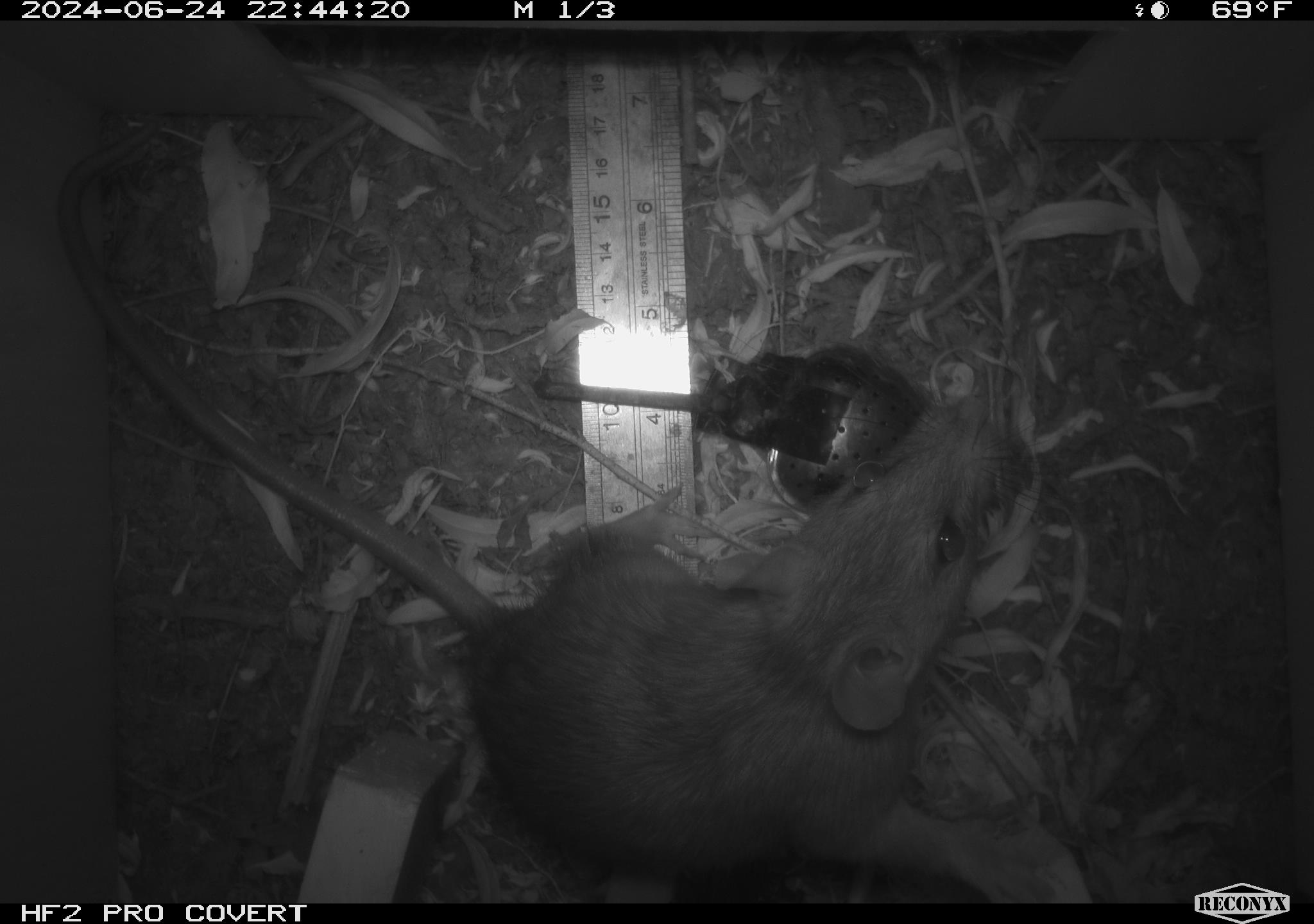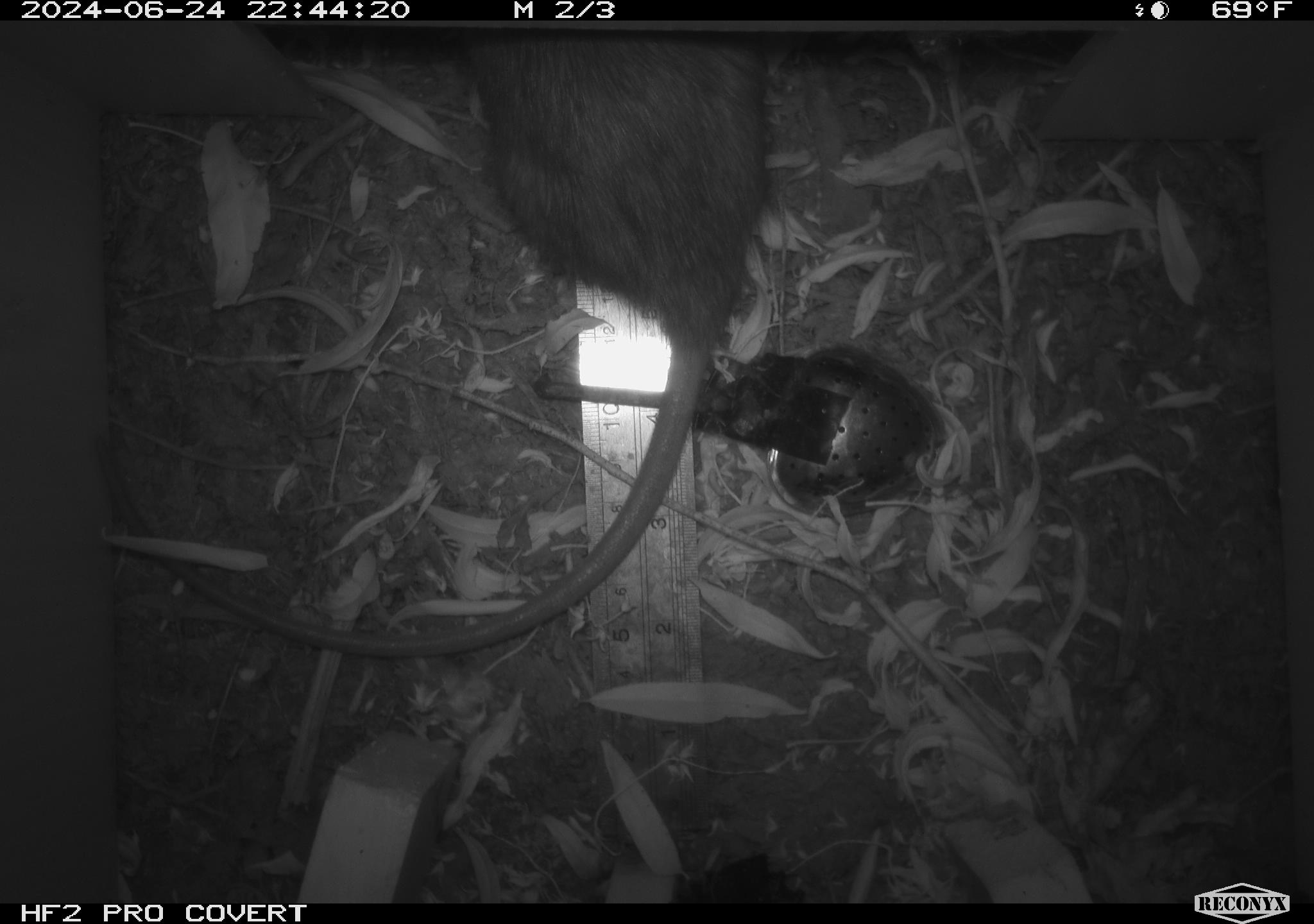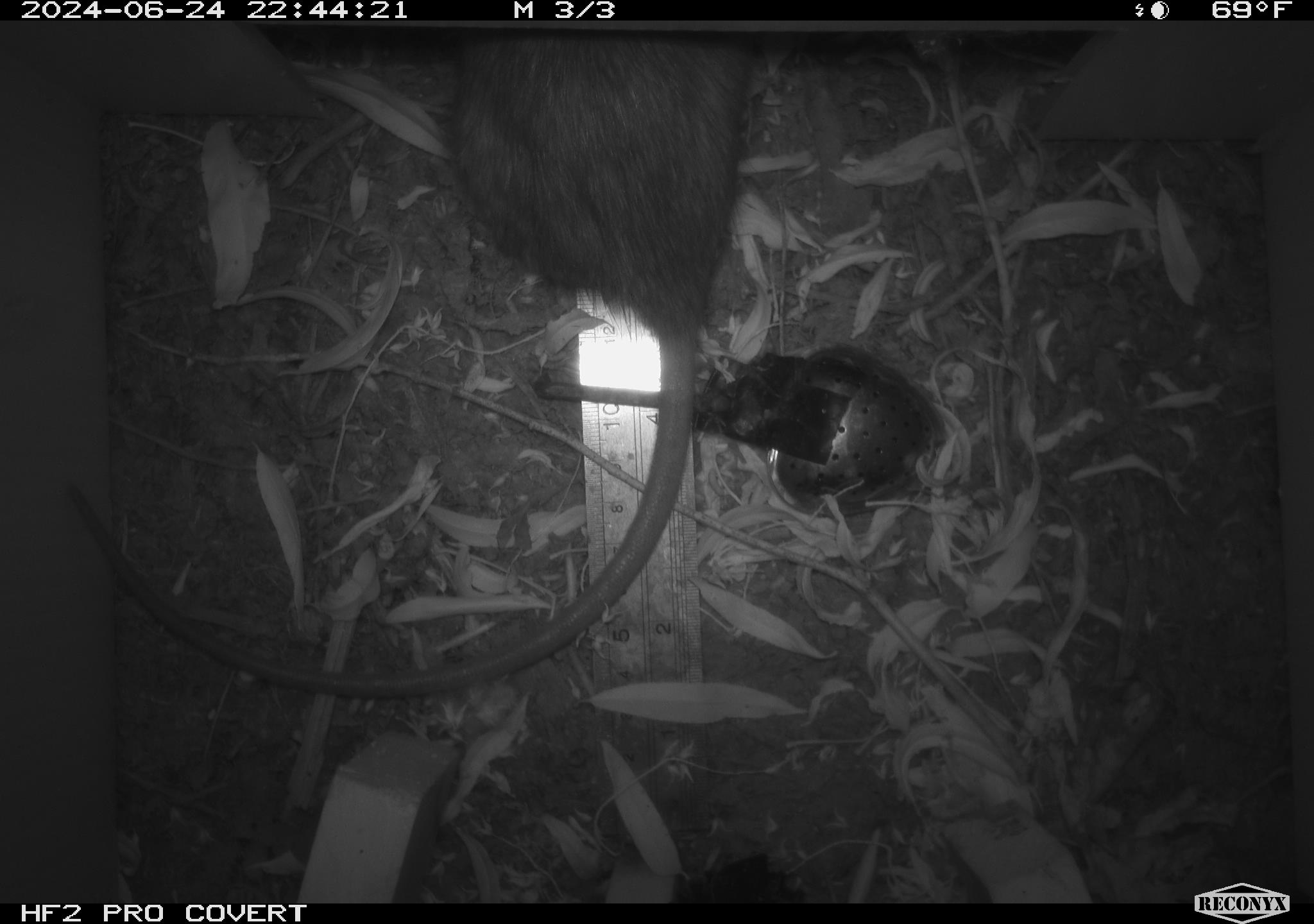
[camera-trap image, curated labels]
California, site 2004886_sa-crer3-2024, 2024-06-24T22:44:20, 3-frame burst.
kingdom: Animalia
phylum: Chordata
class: Mammalia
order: Rodentia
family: Muridae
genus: Rattus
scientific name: Rattus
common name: rat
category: rattus species